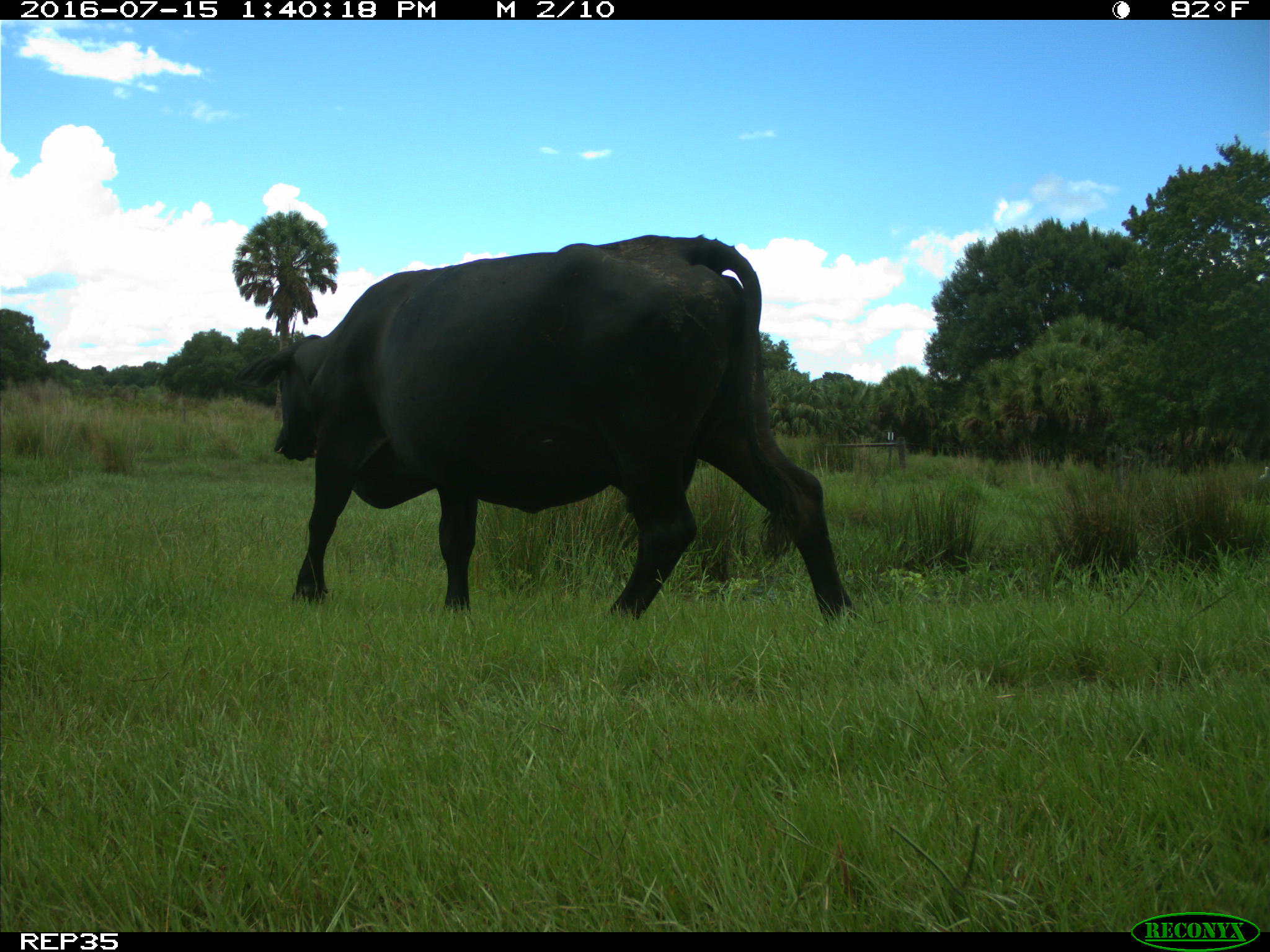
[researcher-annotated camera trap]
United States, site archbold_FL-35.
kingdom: Animalia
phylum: Chordata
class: Mammalia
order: Artiodactyla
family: Bovidae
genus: Bos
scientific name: Bos taurus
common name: domestic cow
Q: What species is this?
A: Bos taurus (domestic cow).